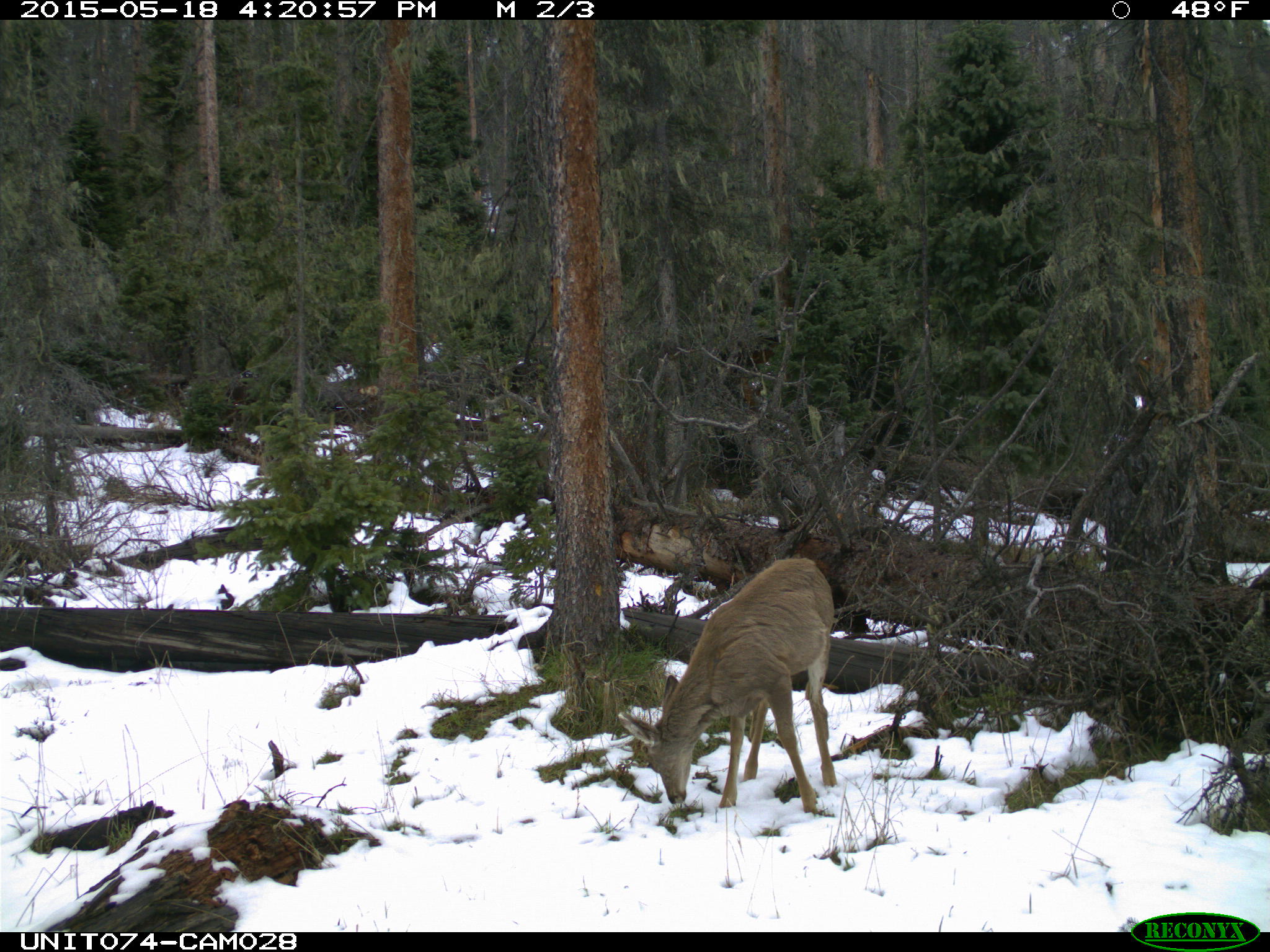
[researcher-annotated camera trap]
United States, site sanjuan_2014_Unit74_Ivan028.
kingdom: Animalia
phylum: Chordata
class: Mammalia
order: Artiodactyla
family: Cervidae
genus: Odocoileus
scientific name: Odocoileus hemionus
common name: mule deer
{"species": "Odocoileus hemionus (mule deer)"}